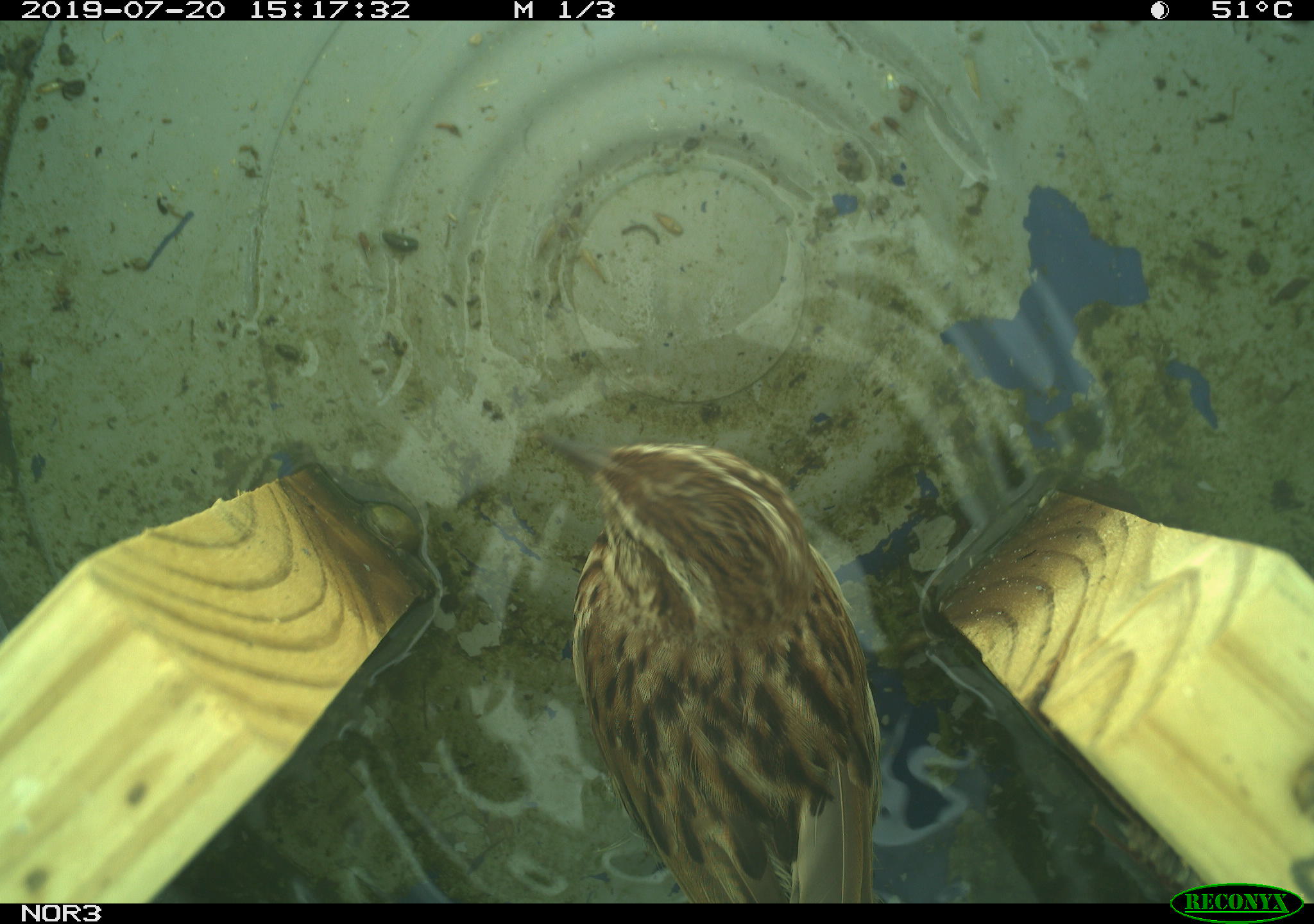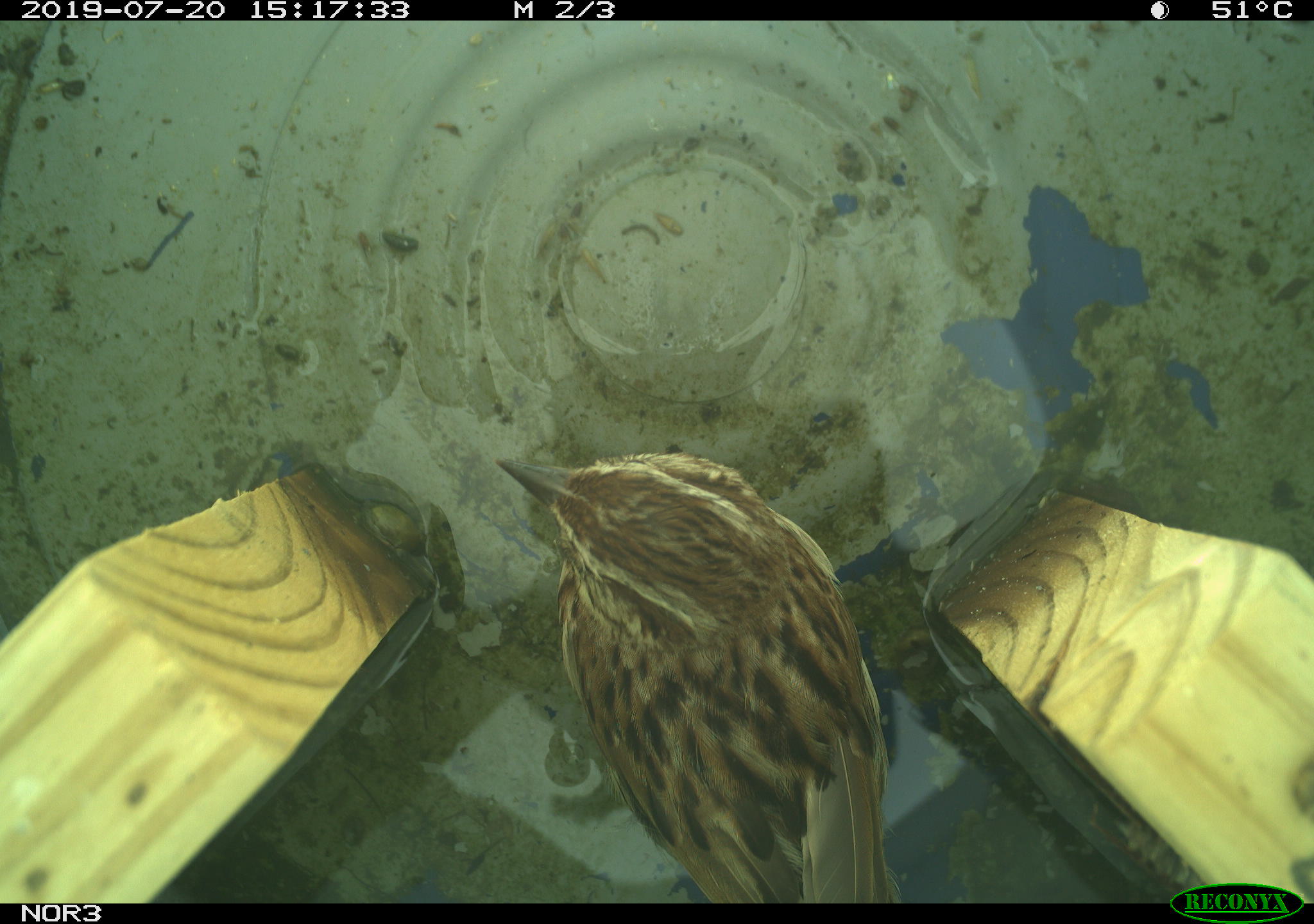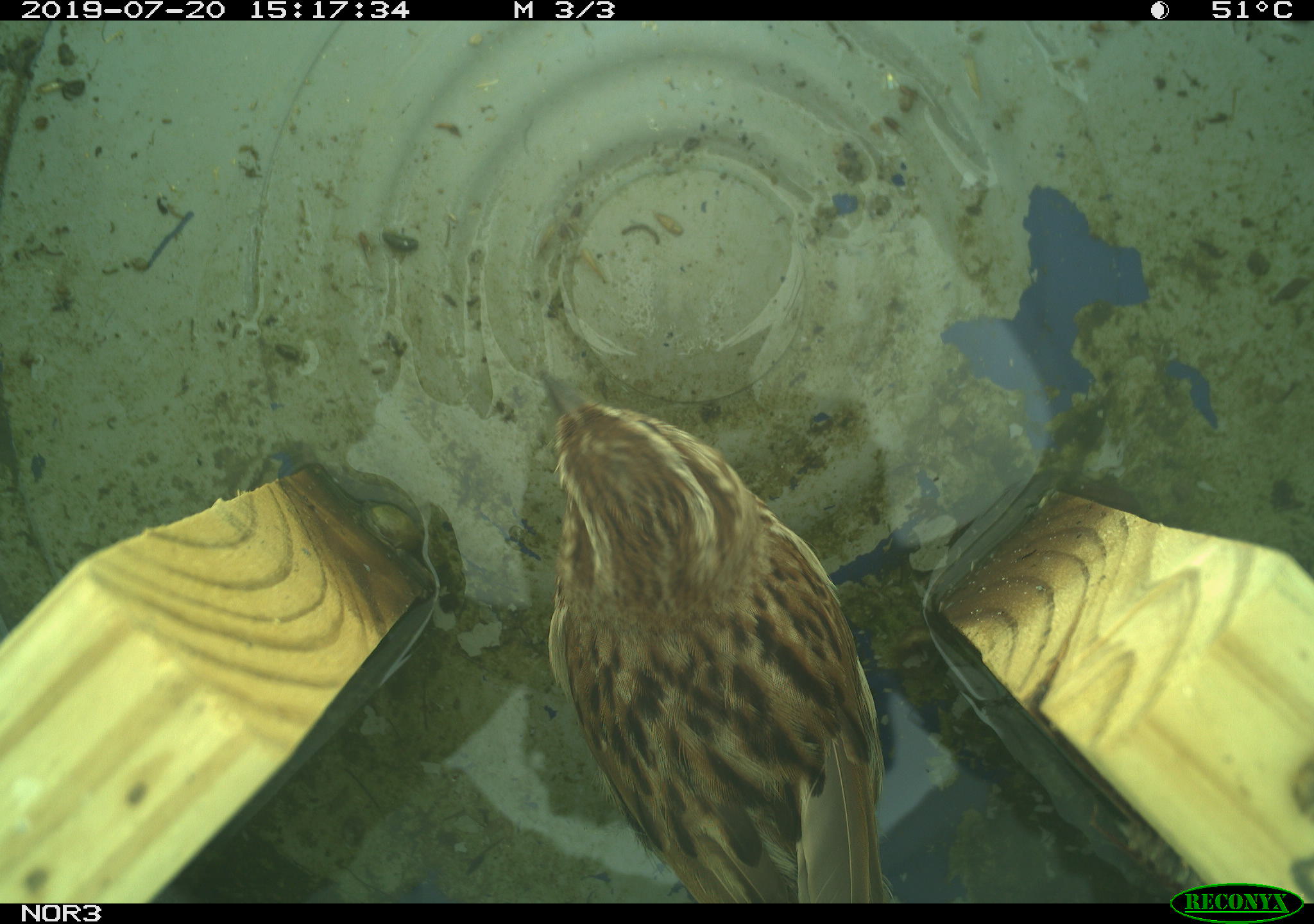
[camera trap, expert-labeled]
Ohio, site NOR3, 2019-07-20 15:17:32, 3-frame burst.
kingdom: Animalia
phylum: Chordata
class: Aves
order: Passeriformes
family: Passerellidae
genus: Melospiza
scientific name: Melospiza melodia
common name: song sparrow